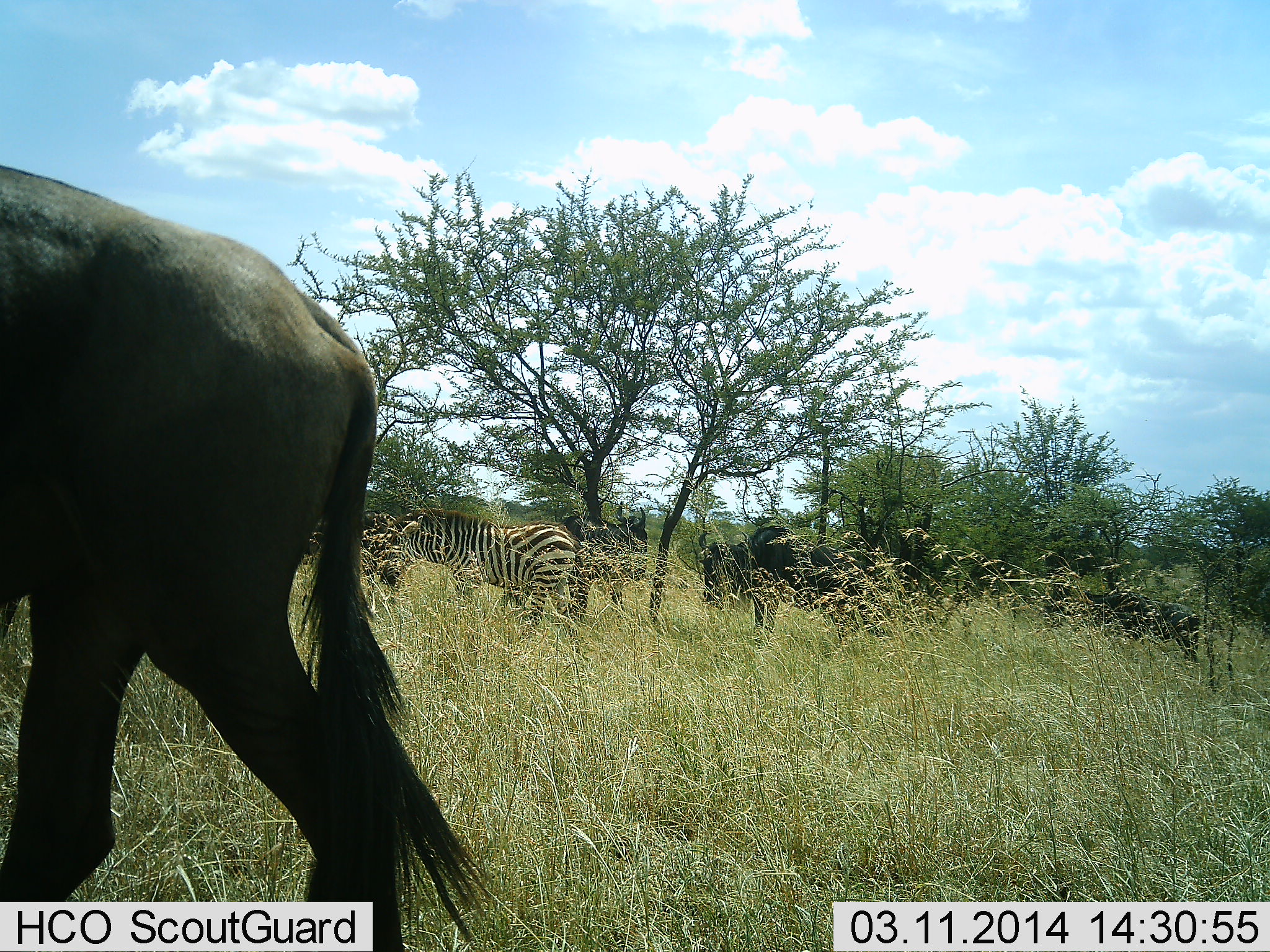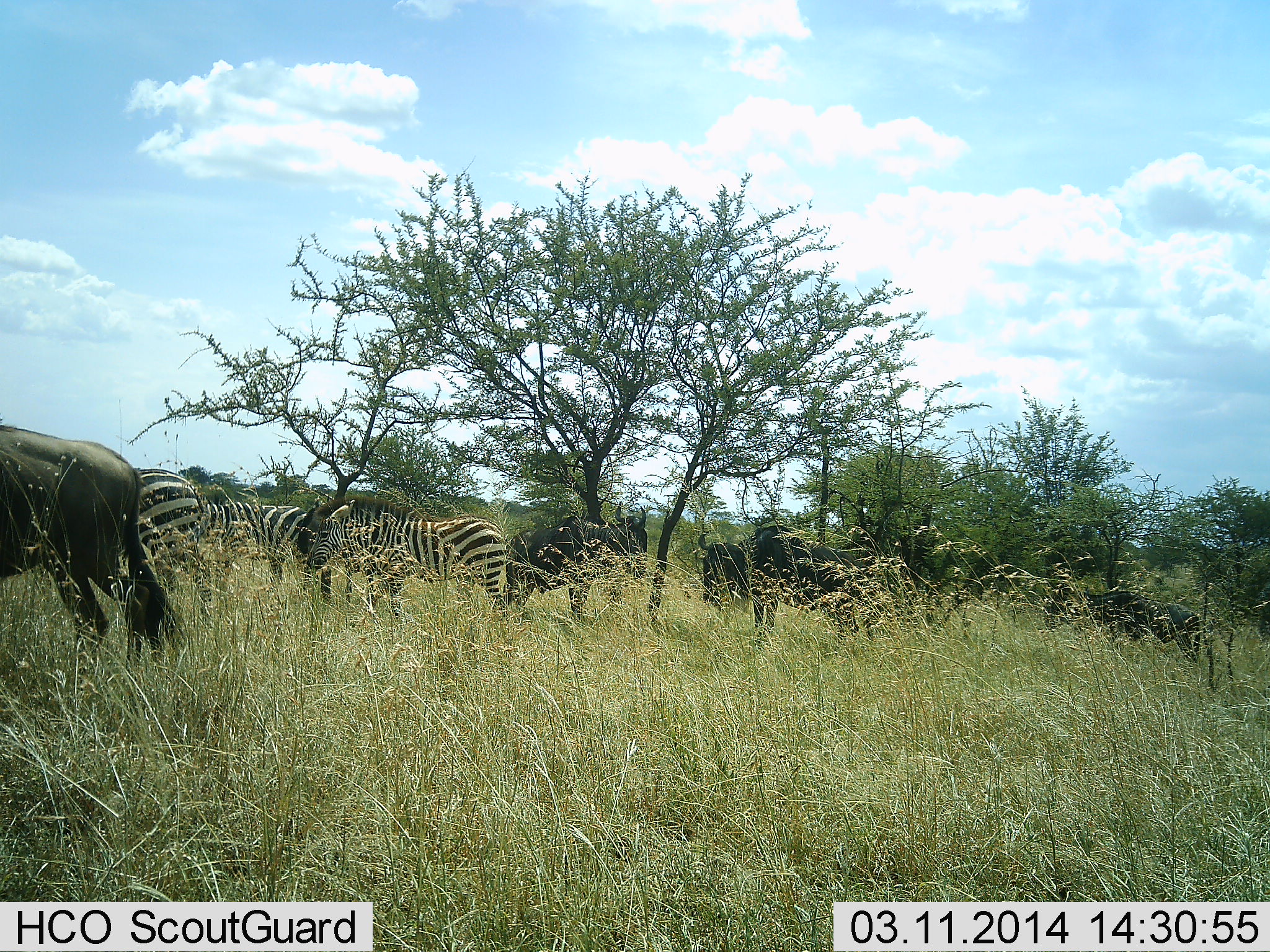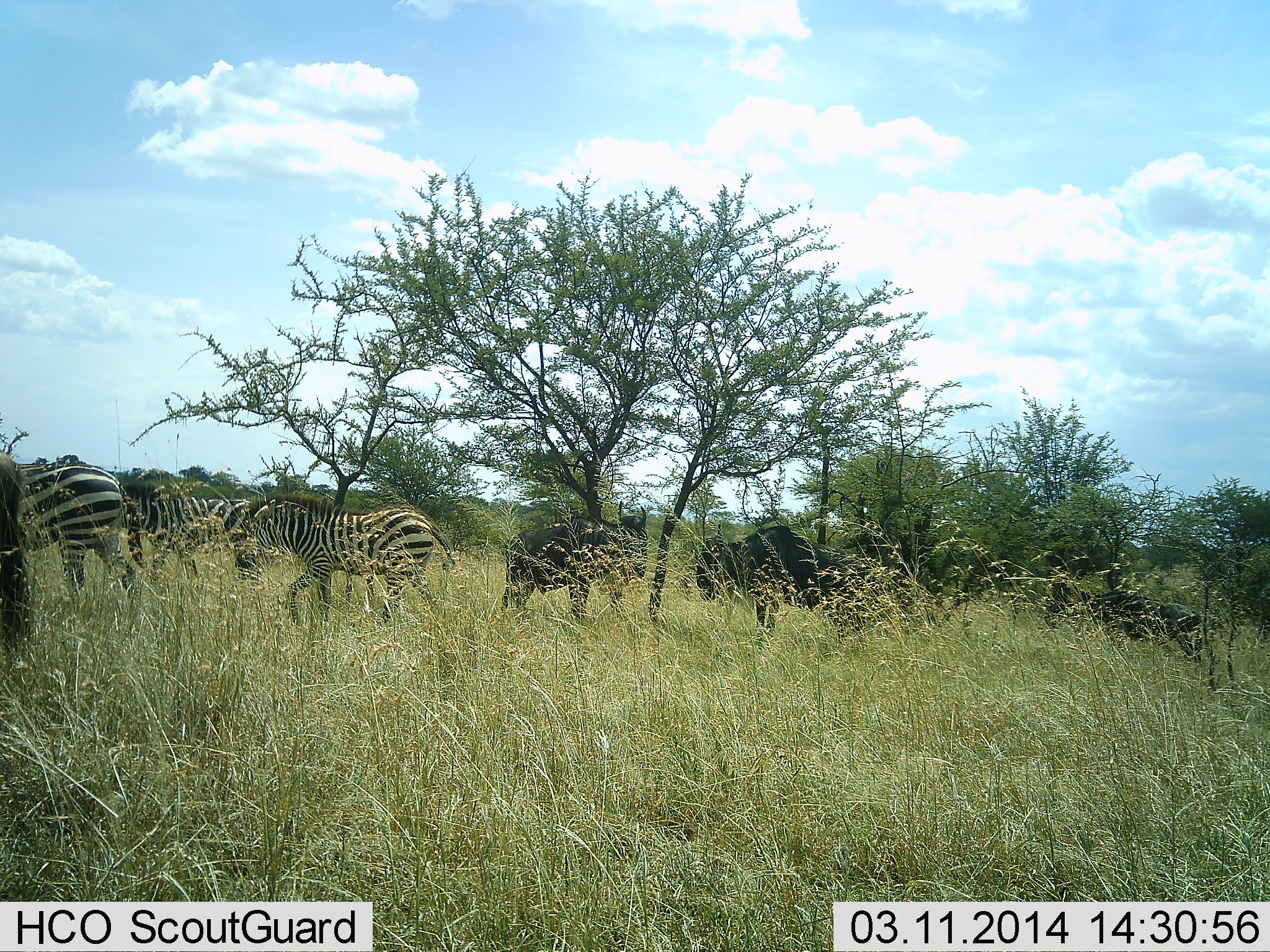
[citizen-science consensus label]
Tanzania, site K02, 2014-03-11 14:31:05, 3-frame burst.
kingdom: Animalia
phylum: Chordata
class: Mammalia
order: Artiodactyla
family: Bovidae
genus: Connochaetes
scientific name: Connochaetes taurinus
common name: blue wildebeest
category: wildebeest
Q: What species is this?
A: Wildebeest (blue wildebeest) (Connochaetes taurinus).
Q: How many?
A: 6.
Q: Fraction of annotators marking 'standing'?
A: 82%.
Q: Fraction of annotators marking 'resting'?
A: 0%.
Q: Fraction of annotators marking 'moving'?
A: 55%.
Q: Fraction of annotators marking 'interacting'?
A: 0%.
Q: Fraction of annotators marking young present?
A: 0%.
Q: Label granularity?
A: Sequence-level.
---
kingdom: Animalia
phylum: Chordata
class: Mammalia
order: Perissodactyla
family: Equidae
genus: Equus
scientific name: Equus quagga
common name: plains zebra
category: zebra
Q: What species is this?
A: Zebra (plains zebra) (Equus quagga).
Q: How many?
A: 3.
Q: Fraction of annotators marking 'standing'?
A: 64%.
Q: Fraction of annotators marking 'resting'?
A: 0%.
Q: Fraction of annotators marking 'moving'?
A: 36%.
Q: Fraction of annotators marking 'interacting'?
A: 0%.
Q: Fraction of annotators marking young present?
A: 0%.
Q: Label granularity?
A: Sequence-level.